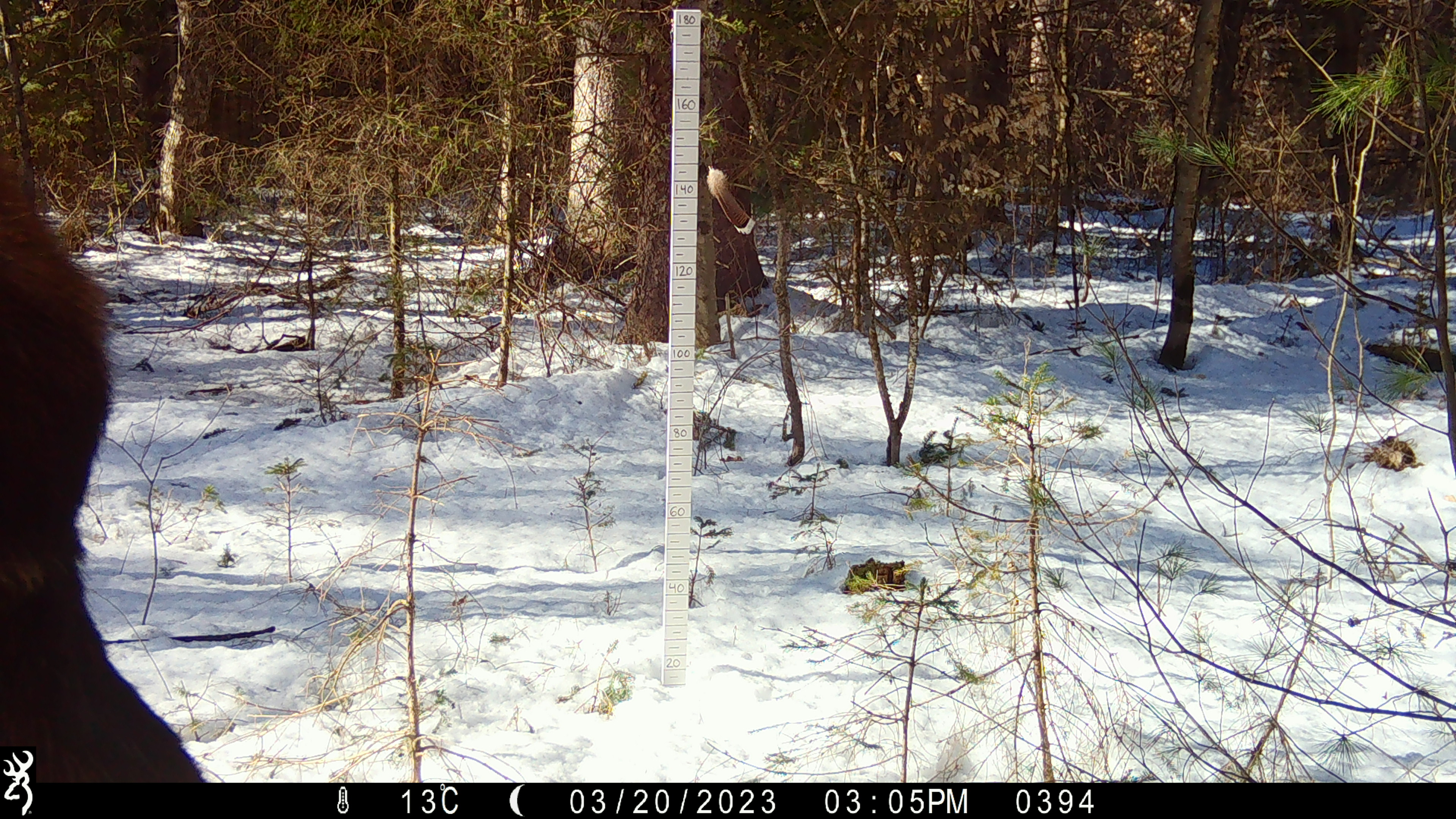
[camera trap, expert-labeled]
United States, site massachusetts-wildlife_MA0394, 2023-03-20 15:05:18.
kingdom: Animalia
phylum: Chordata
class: Mammalia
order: Artiodactyla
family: Cervidae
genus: Alces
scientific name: Alces alces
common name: moose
Moose (Alces alces).